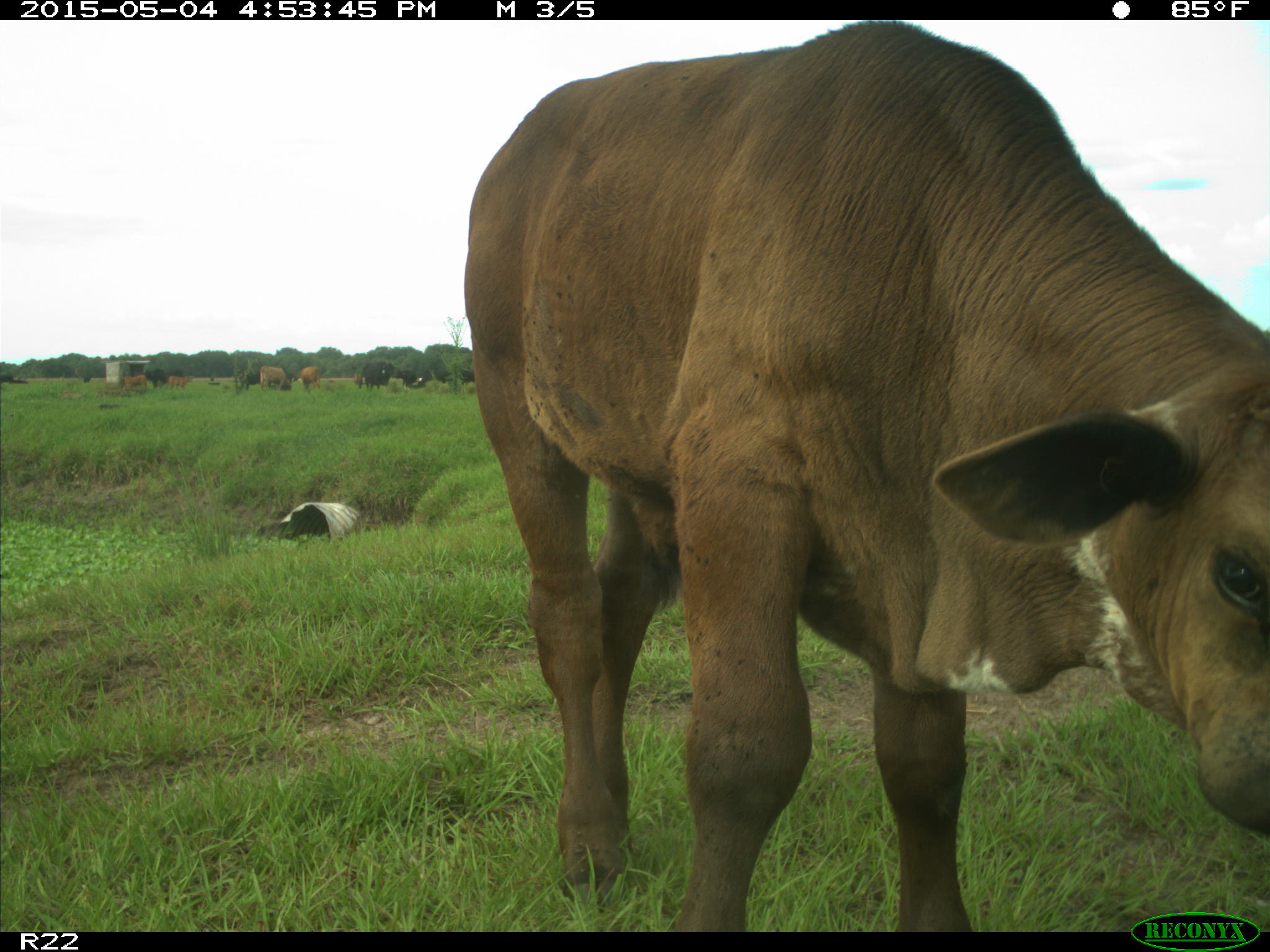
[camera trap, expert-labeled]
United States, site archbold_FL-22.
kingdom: Animalia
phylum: Chordata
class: Mammalia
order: Artiodactyla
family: Bovidae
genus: Bos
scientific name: Bos taurus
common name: domestic cow